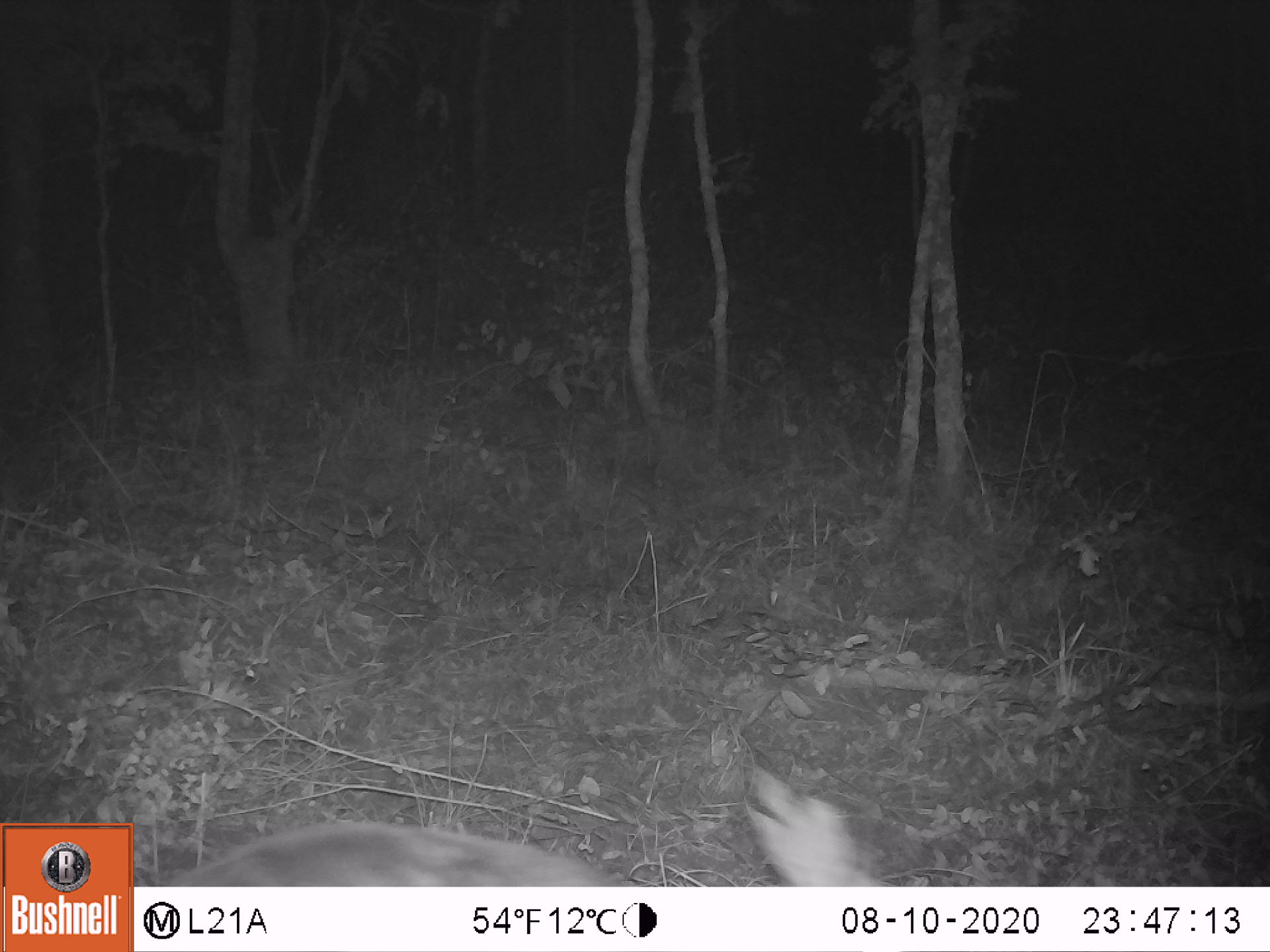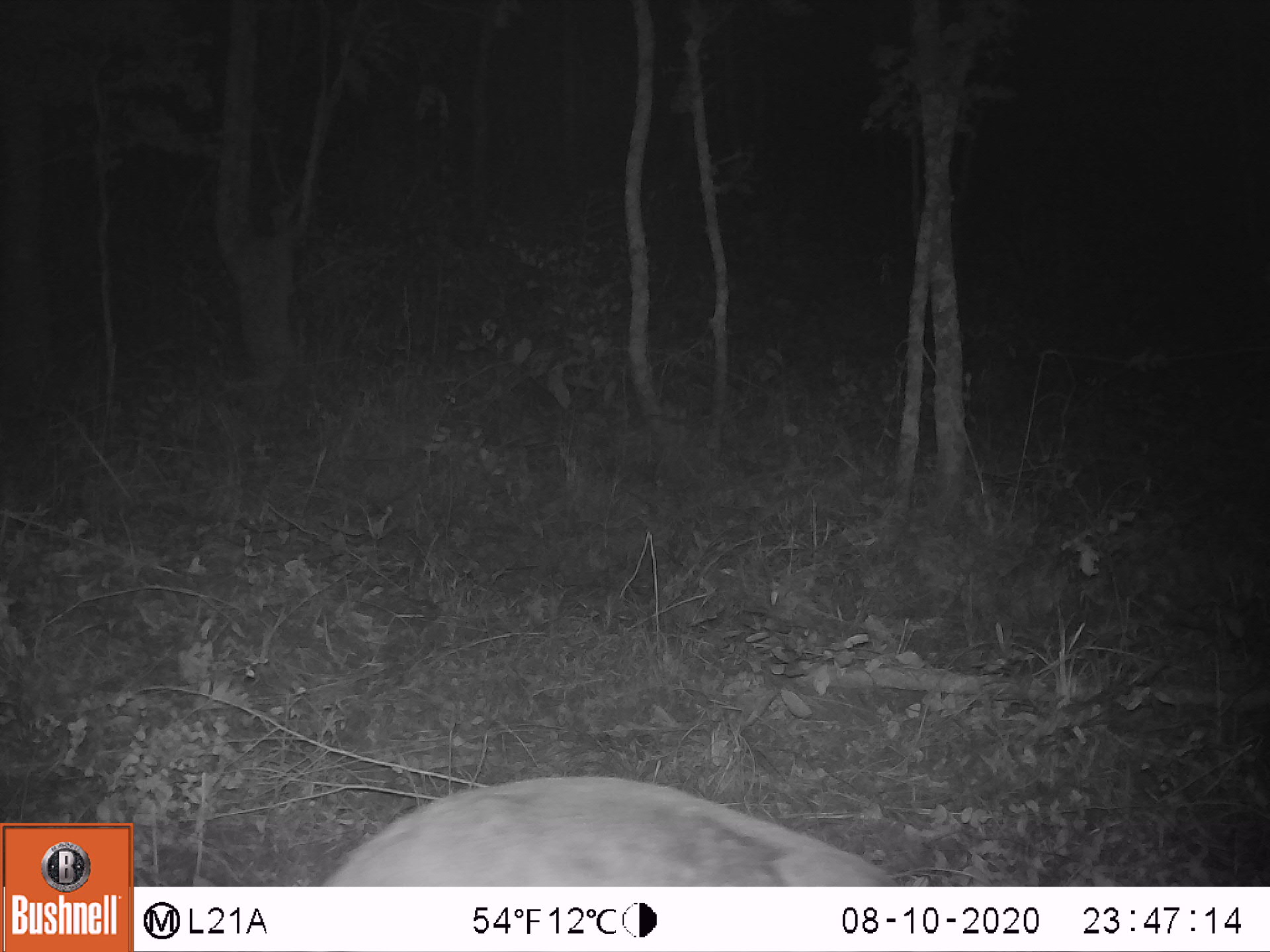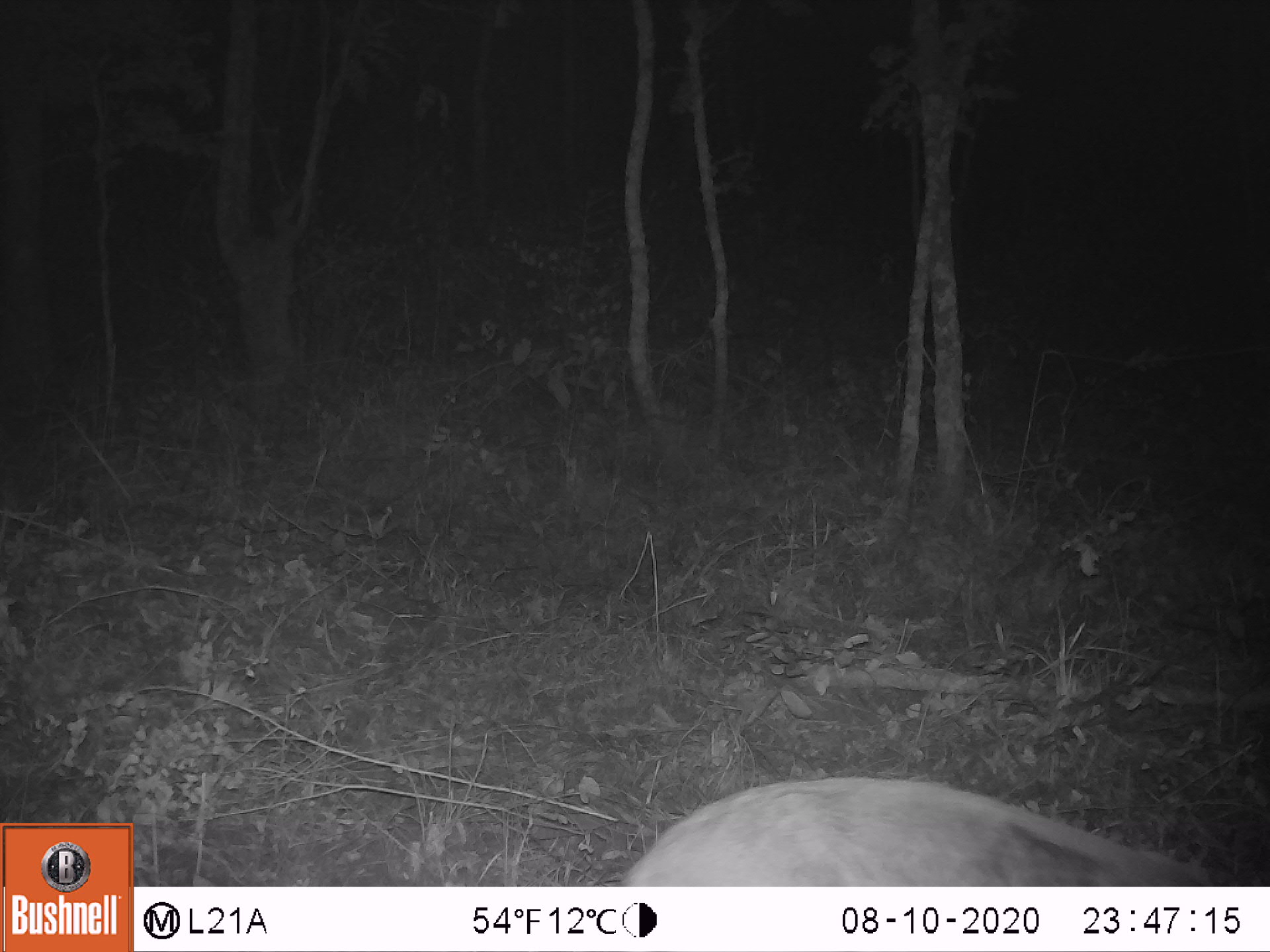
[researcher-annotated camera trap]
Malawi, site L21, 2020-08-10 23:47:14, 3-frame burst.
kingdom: Animalia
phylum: Chordata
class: Mammalia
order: Artiodactyla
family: Bovidae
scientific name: Antilopinae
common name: small antelope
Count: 1.